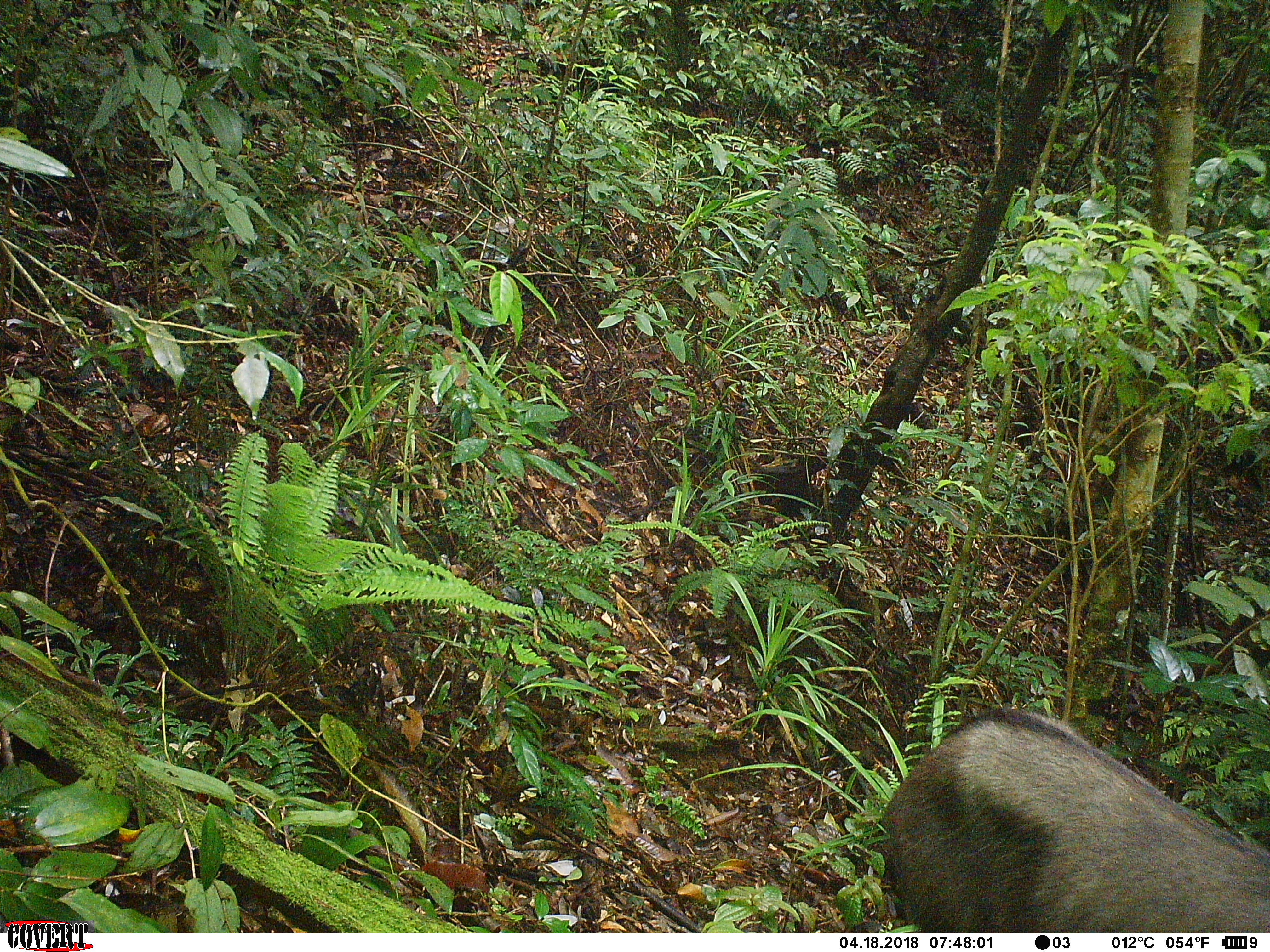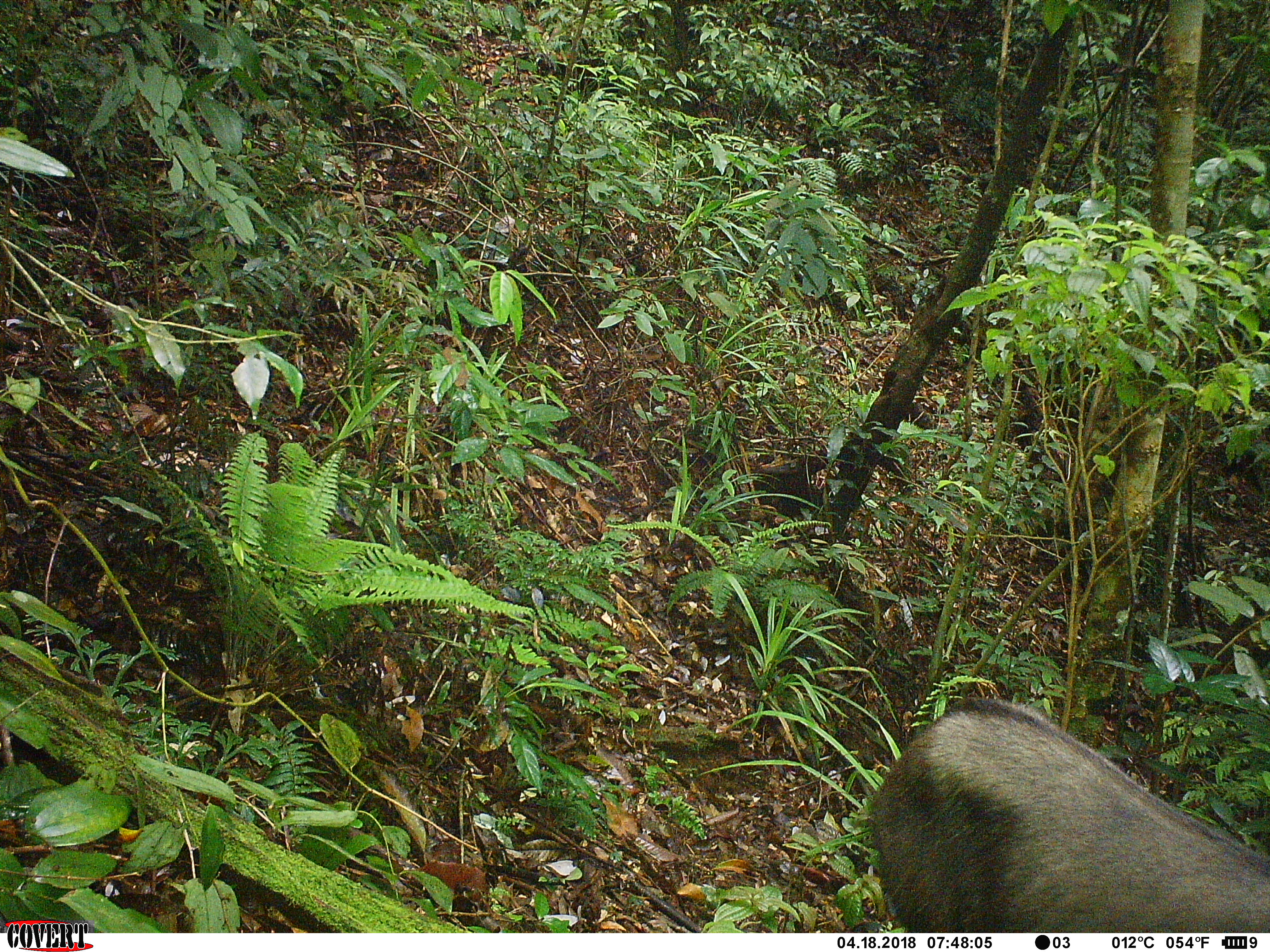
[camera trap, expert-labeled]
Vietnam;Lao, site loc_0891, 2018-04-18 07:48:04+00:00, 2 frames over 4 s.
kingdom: Animalia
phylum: Chordata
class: Mammalia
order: Artiodactyla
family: Bovidae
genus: Capricornis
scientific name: Capricornis sumatraensis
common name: chinese serow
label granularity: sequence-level